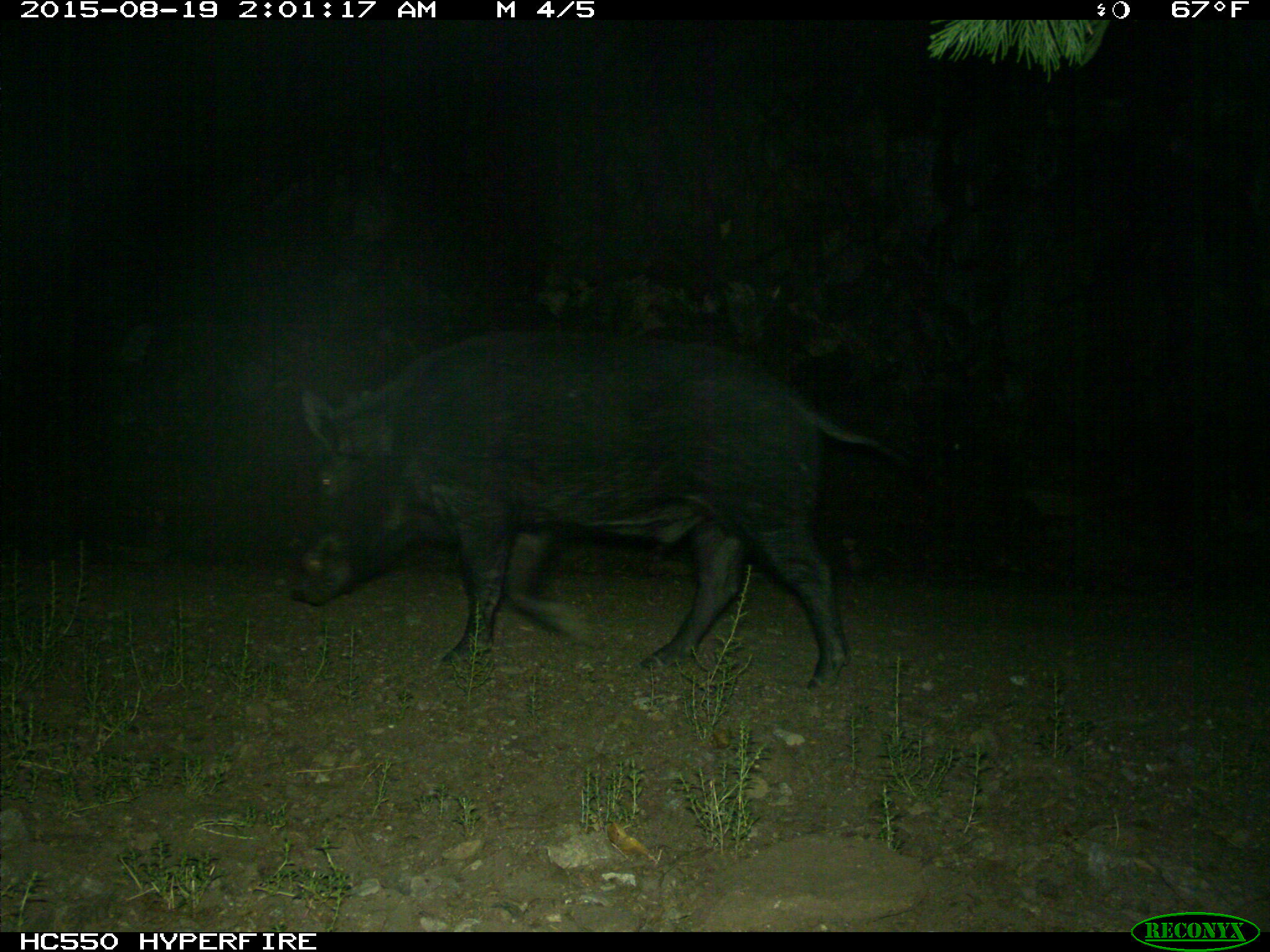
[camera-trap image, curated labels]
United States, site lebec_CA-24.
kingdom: Animalia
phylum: Chordata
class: Mammalia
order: Artiodactyla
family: Suidae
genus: Sus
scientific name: Sus scrofa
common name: wild boar